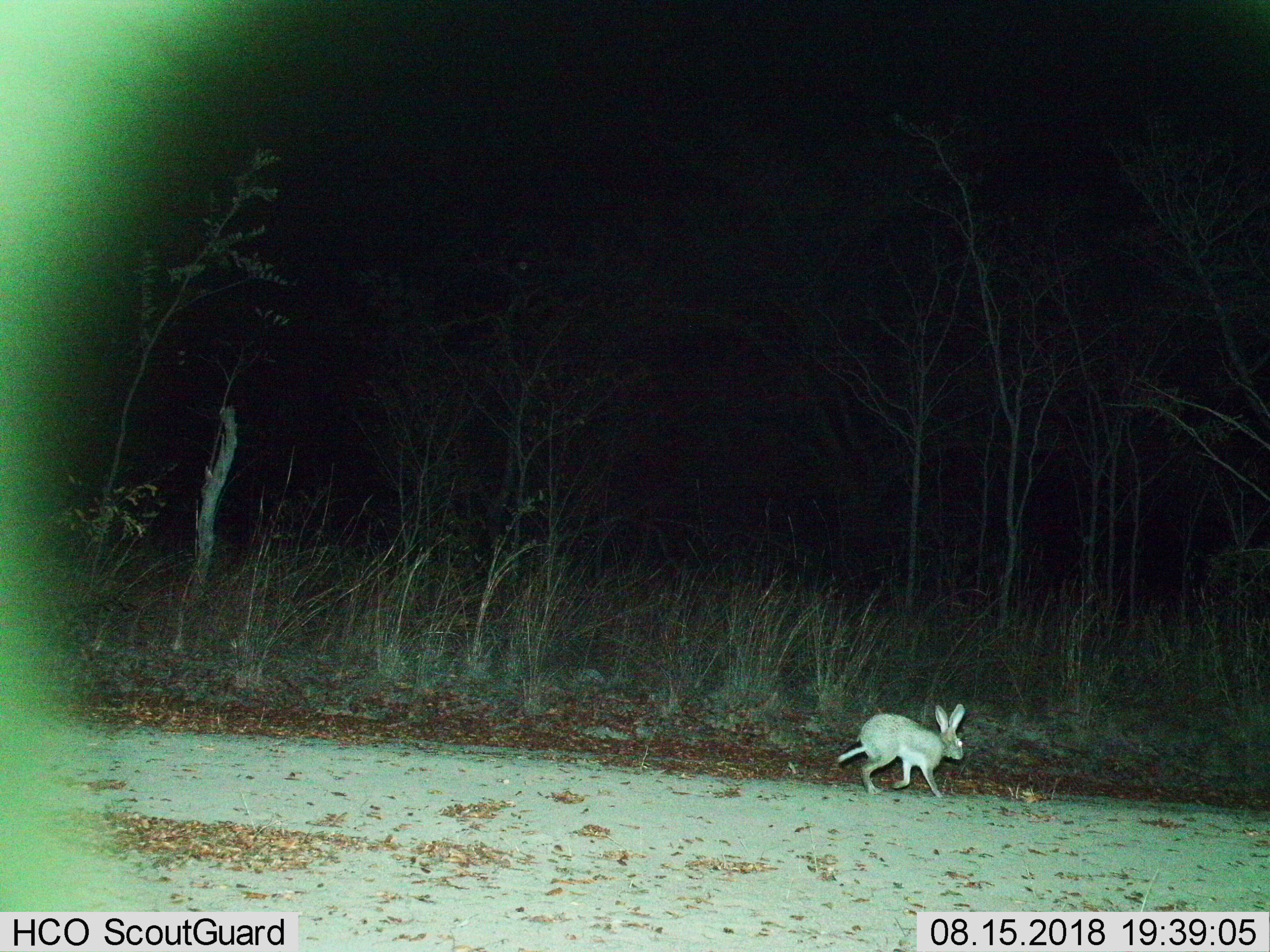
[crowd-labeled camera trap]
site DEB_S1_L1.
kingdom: Animalia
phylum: Chordata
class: Mammalia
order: Lagomorpha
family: Leporidae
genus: Lepus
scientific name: Lepus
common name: hare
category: hareunknown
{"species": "hareunknown (hare) (Lepus)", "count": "1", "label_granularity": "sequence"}